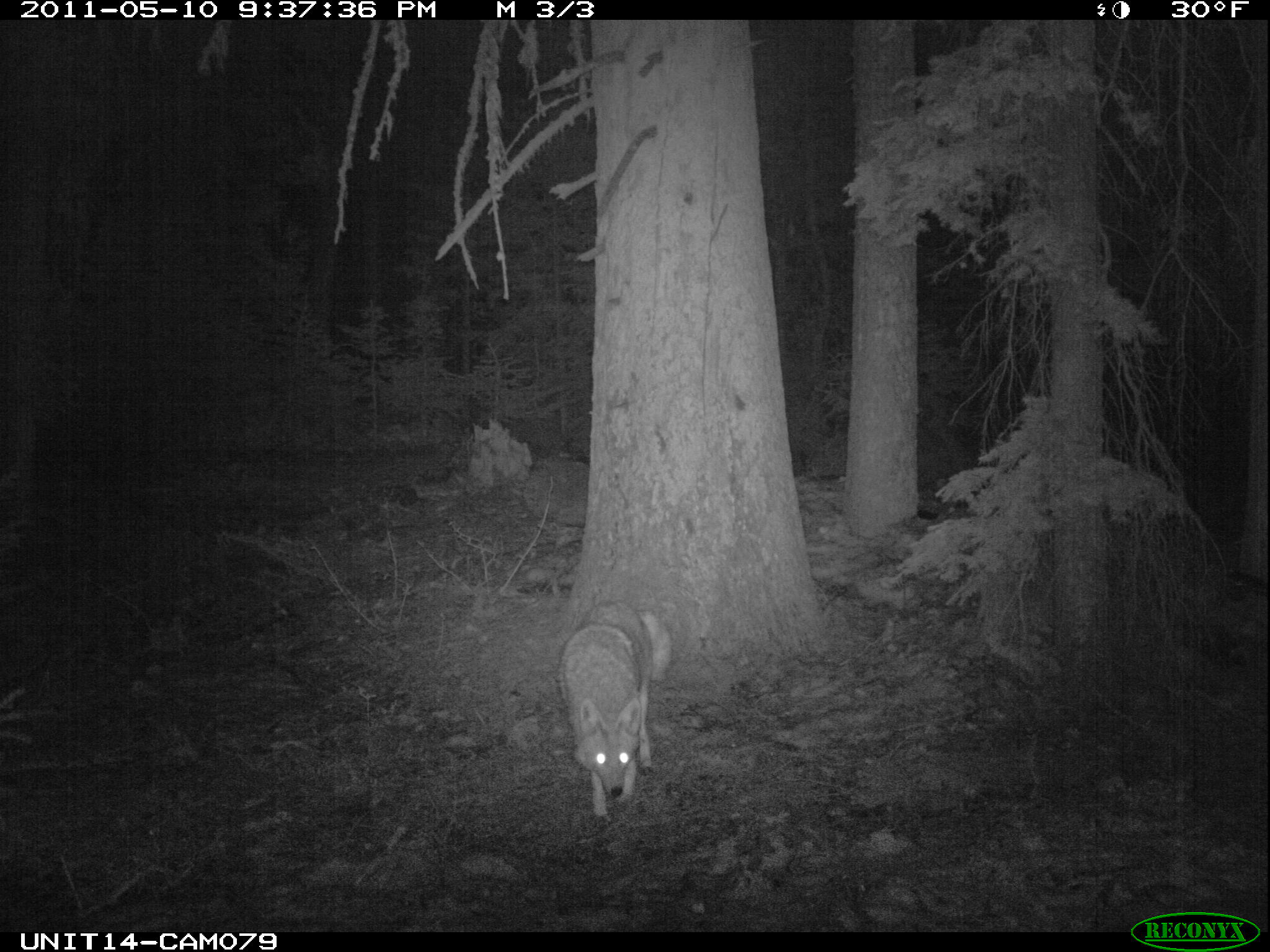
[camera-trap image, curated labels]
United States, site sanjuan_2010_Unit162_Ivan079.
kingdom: Animalia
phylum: Chordata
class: Mammalia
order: Carnivora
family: Canidae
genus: Canis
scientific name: Canis latrans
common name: coyote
Canis latrans (coyote).